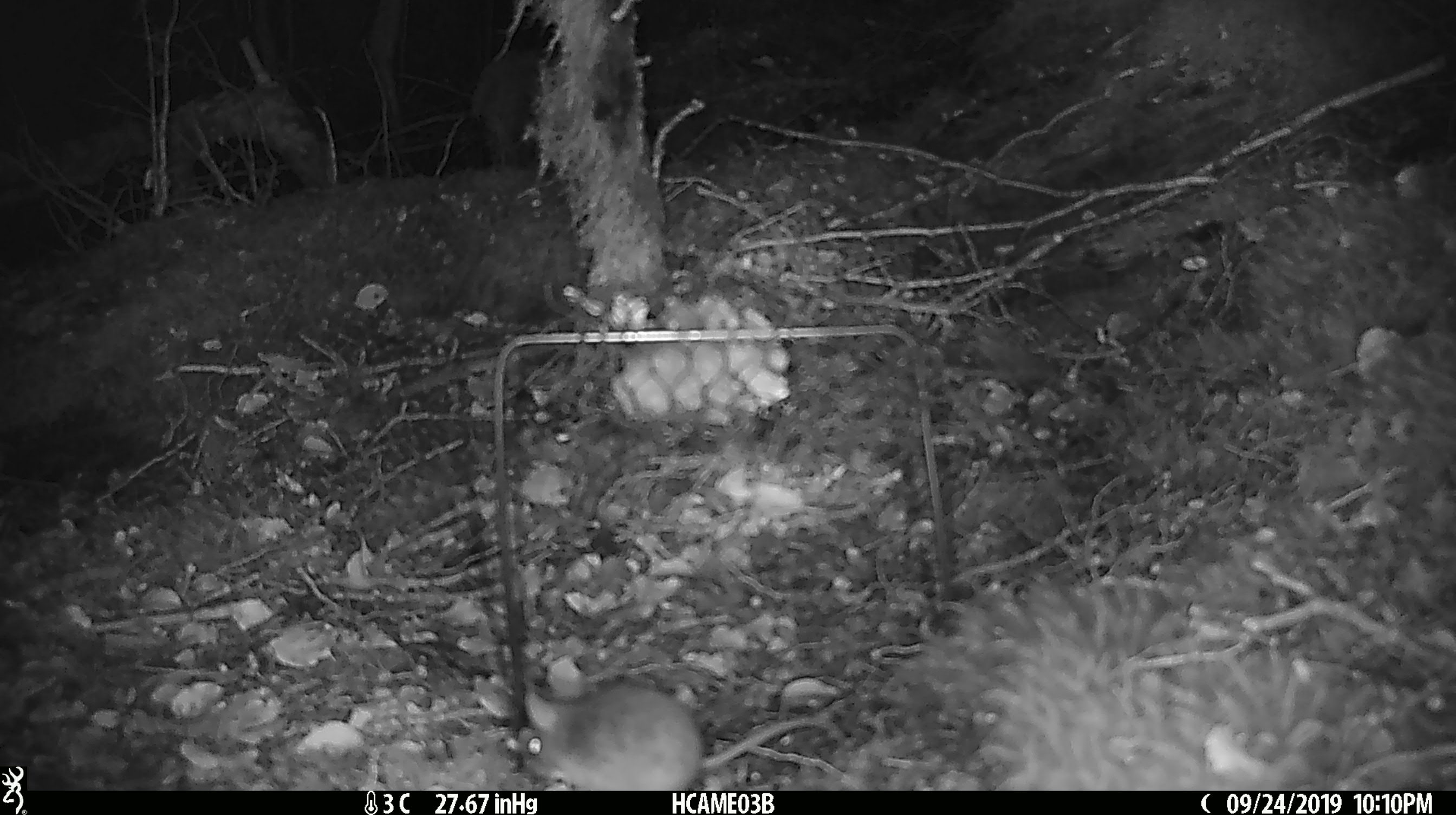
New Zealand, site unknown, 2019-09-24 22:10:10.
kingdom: Animalia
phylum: Chordata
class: Mammalia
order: Rodentia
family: Muridae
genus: Mus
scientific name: Mus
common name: mouse